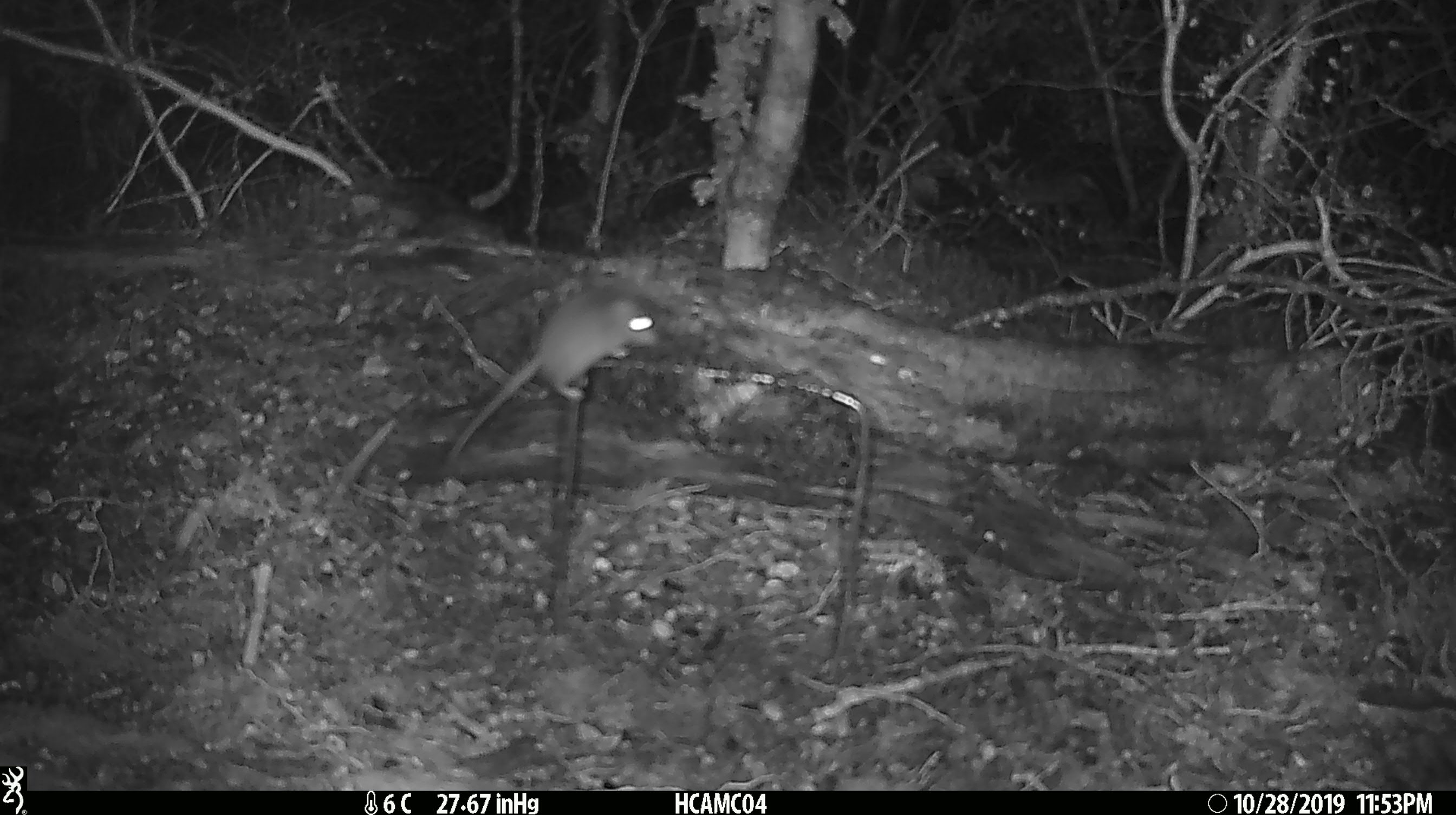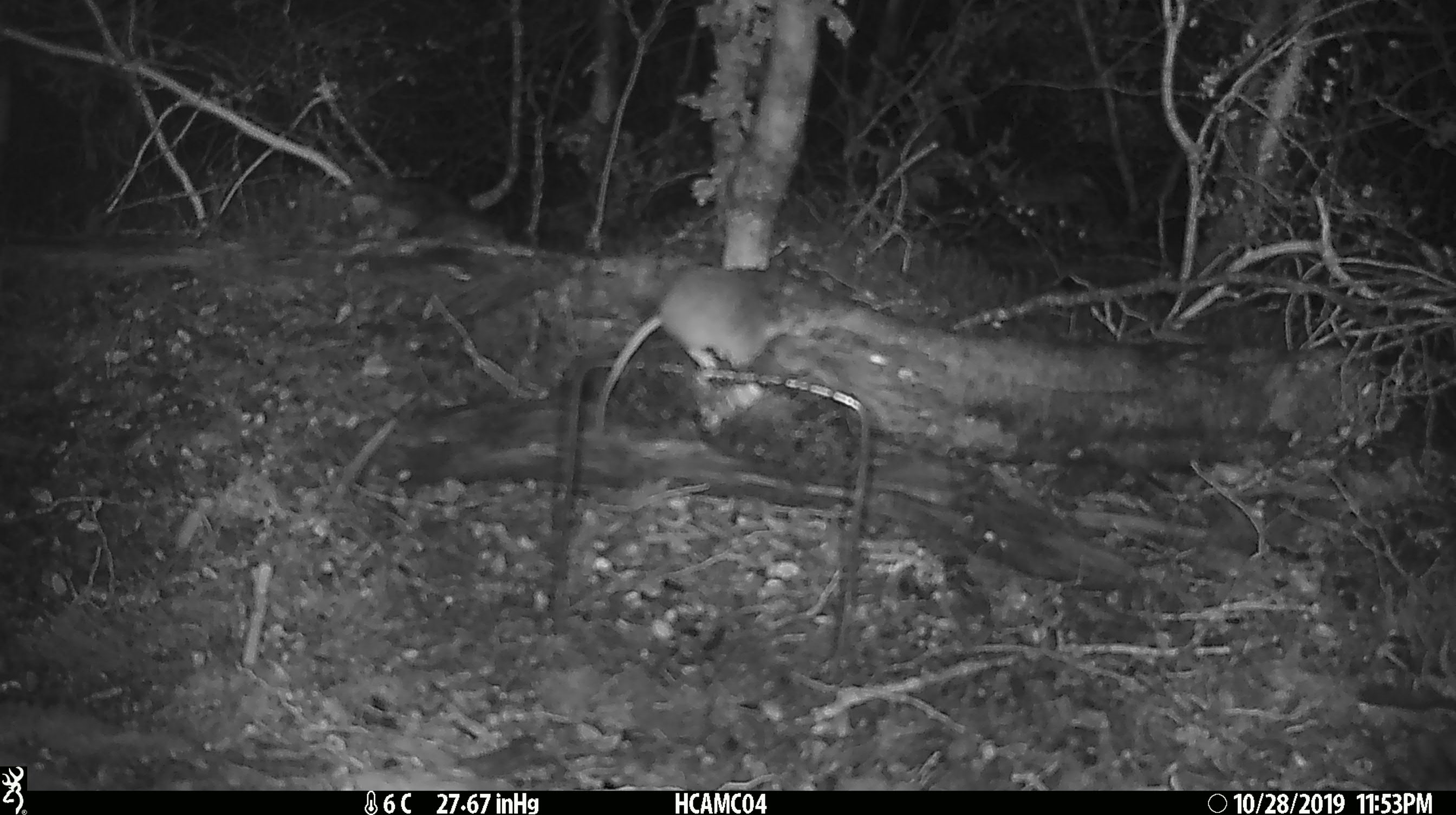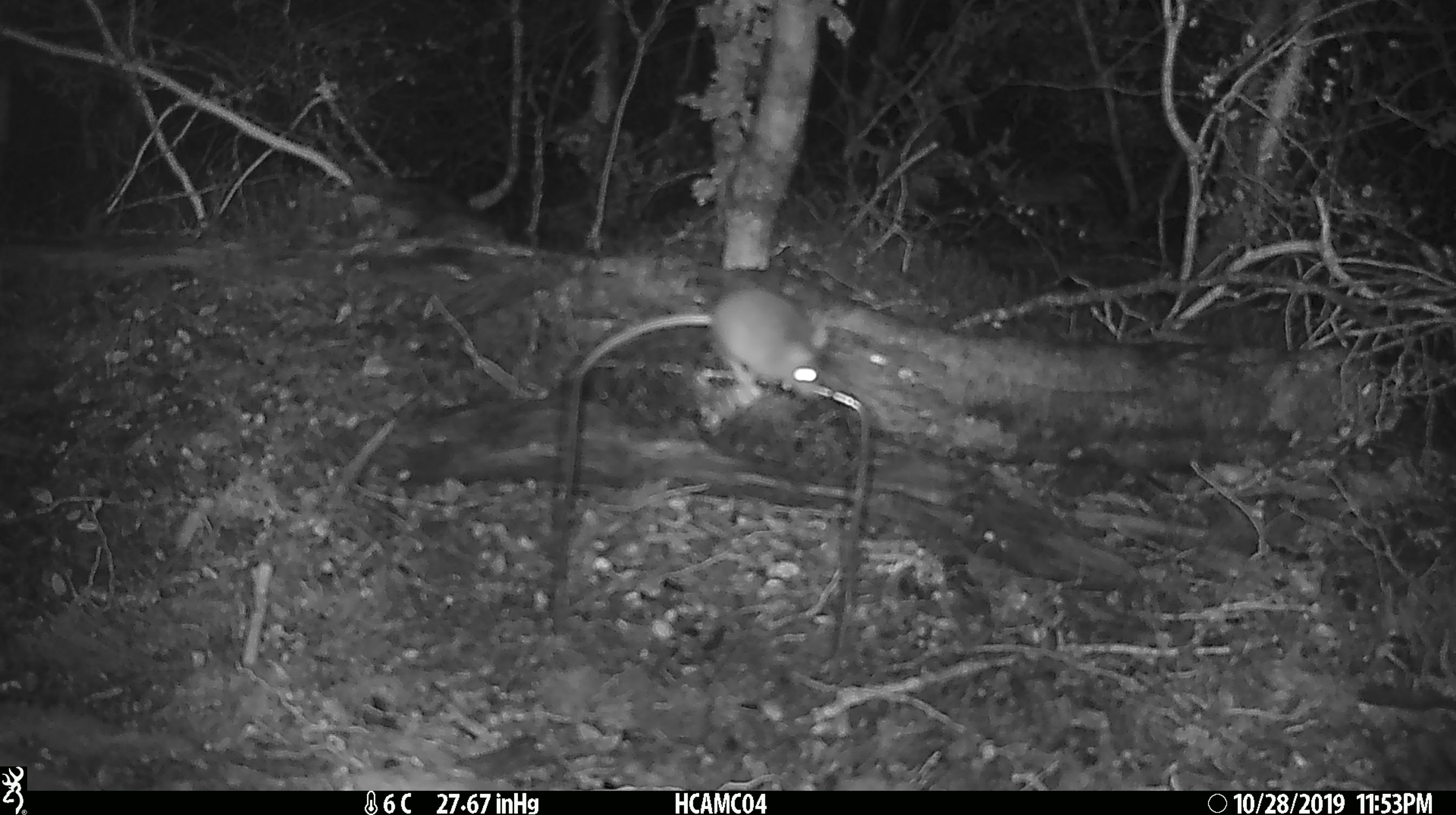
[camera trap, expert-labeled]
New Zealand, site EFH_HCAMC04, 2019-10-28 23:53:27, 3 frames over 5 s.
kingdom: Animalia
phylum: Chordata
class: Mammalia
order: Rodentia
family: Muridae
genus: Mus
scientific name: Mus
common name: mouse